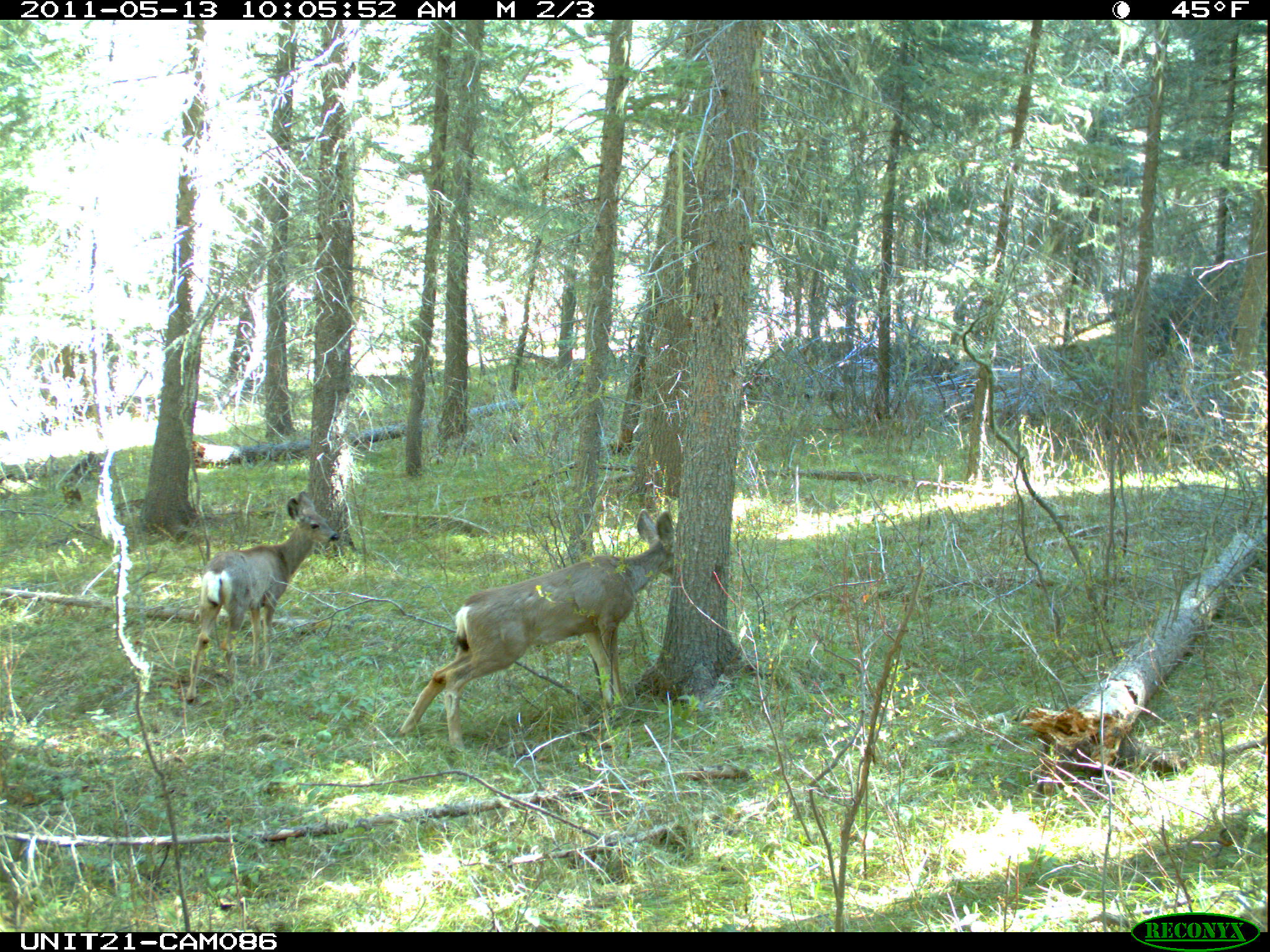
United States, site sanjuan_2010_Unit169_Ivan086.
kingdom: Animalia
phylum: Chordata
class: Mammalia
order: Artiodactyla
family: Cervidae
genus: Odocoileus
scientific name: Odocoileus hemionus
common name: mule deer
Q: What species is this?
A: Odocoileus hemionus (mule deer).